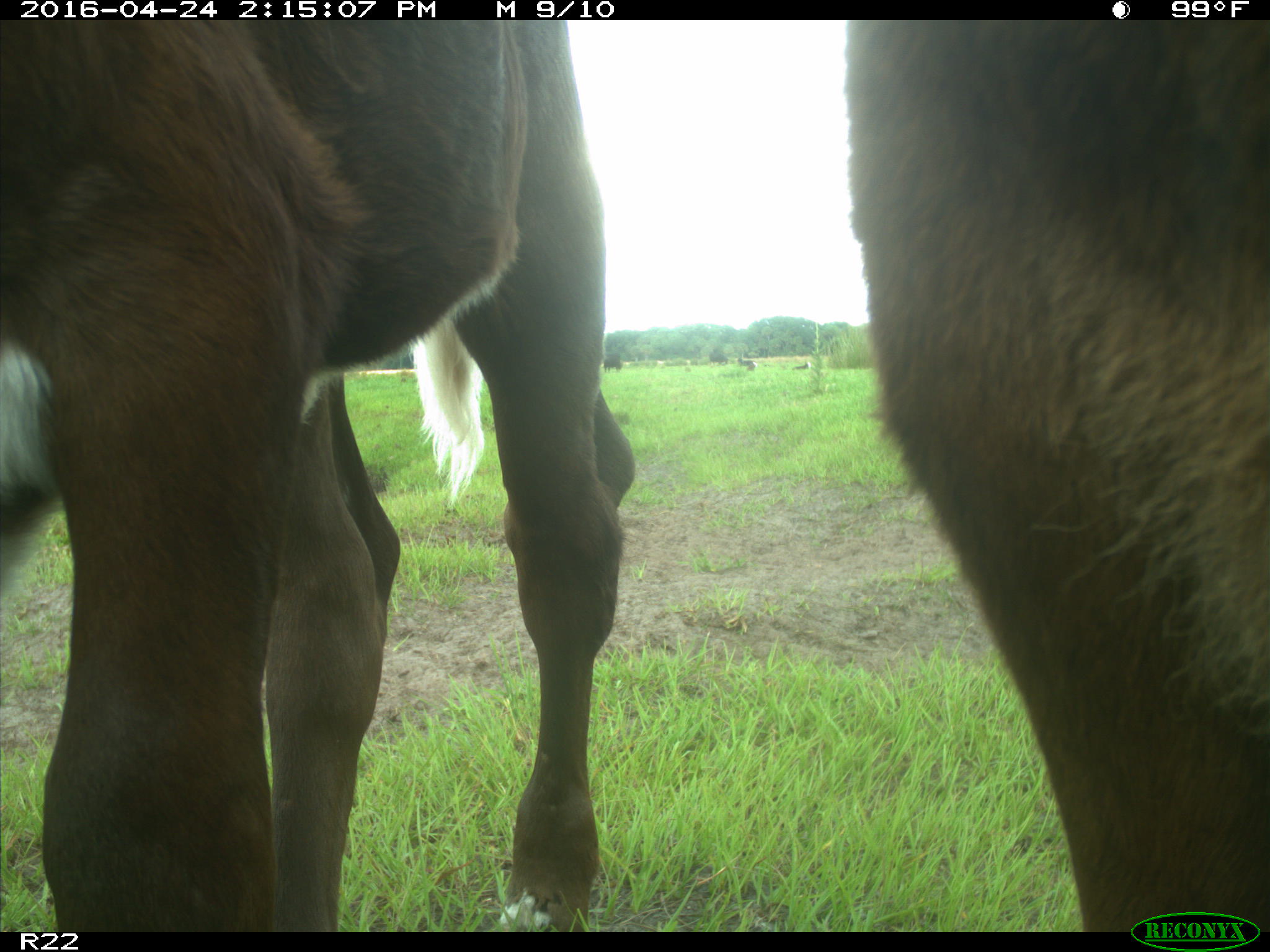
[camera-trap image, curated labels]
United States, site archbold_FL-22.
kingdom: Animalia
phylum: Chordata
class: Mammalia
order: Artiodactyla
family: Bovidae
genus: Bos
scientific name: Bos taurus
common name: domestic cow